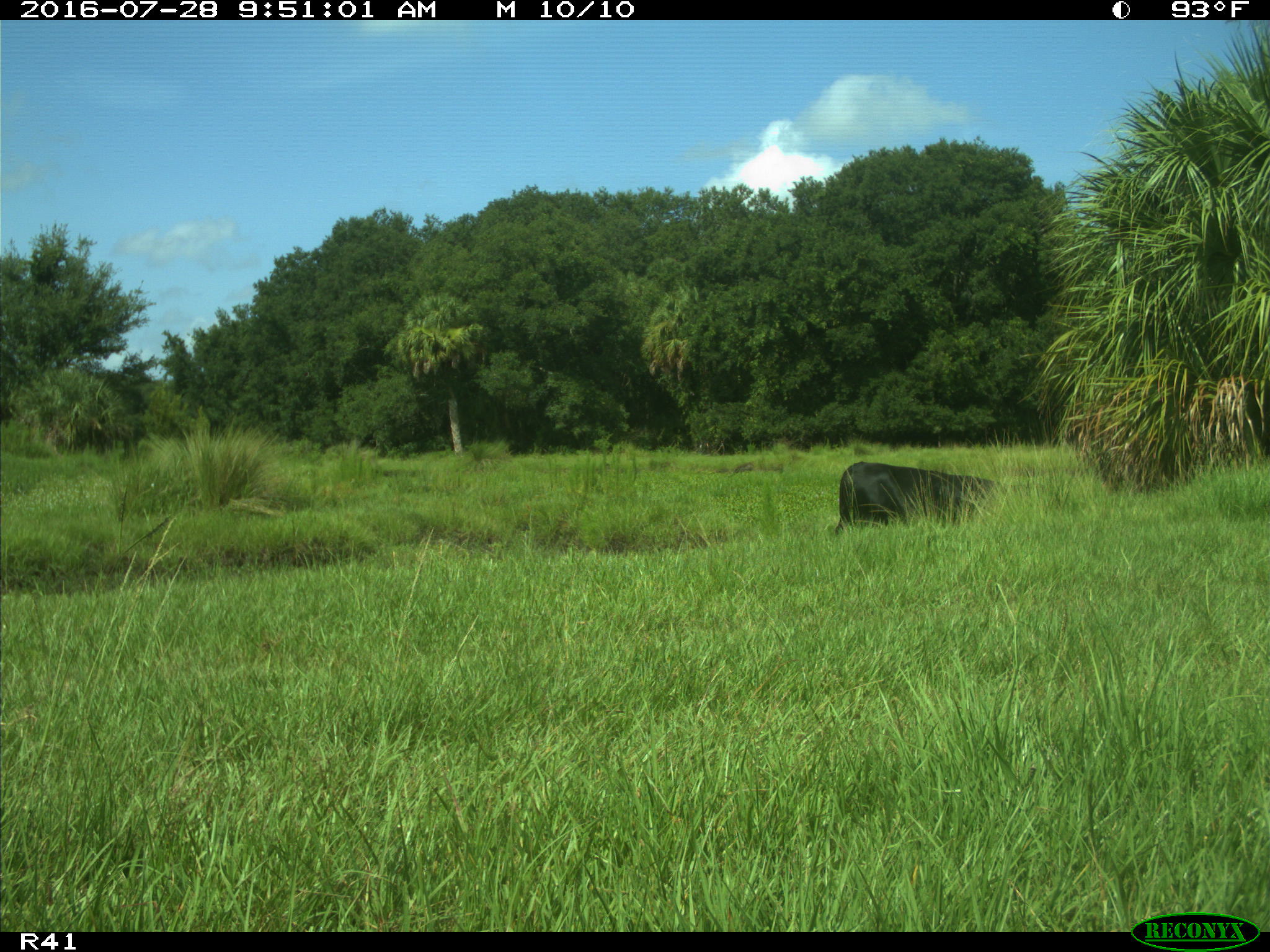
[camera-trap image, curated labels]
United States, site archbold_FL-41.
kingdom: Animalia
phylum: Chordata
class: Mammalia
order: Artiodactyla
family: Bovidae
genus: Bos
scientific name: Bos taurus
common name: domestic cow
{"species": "Bos taurus (domestic cow)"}